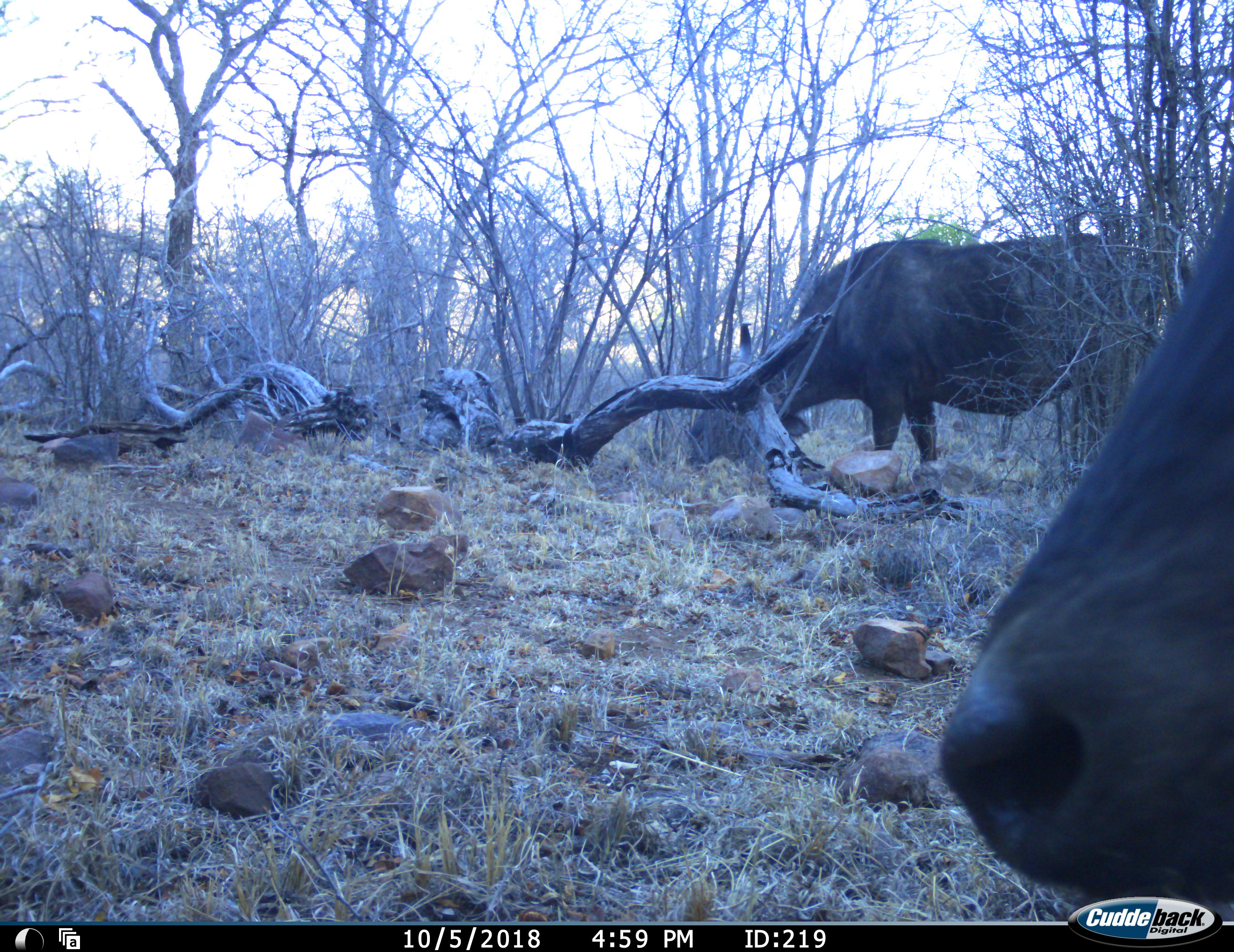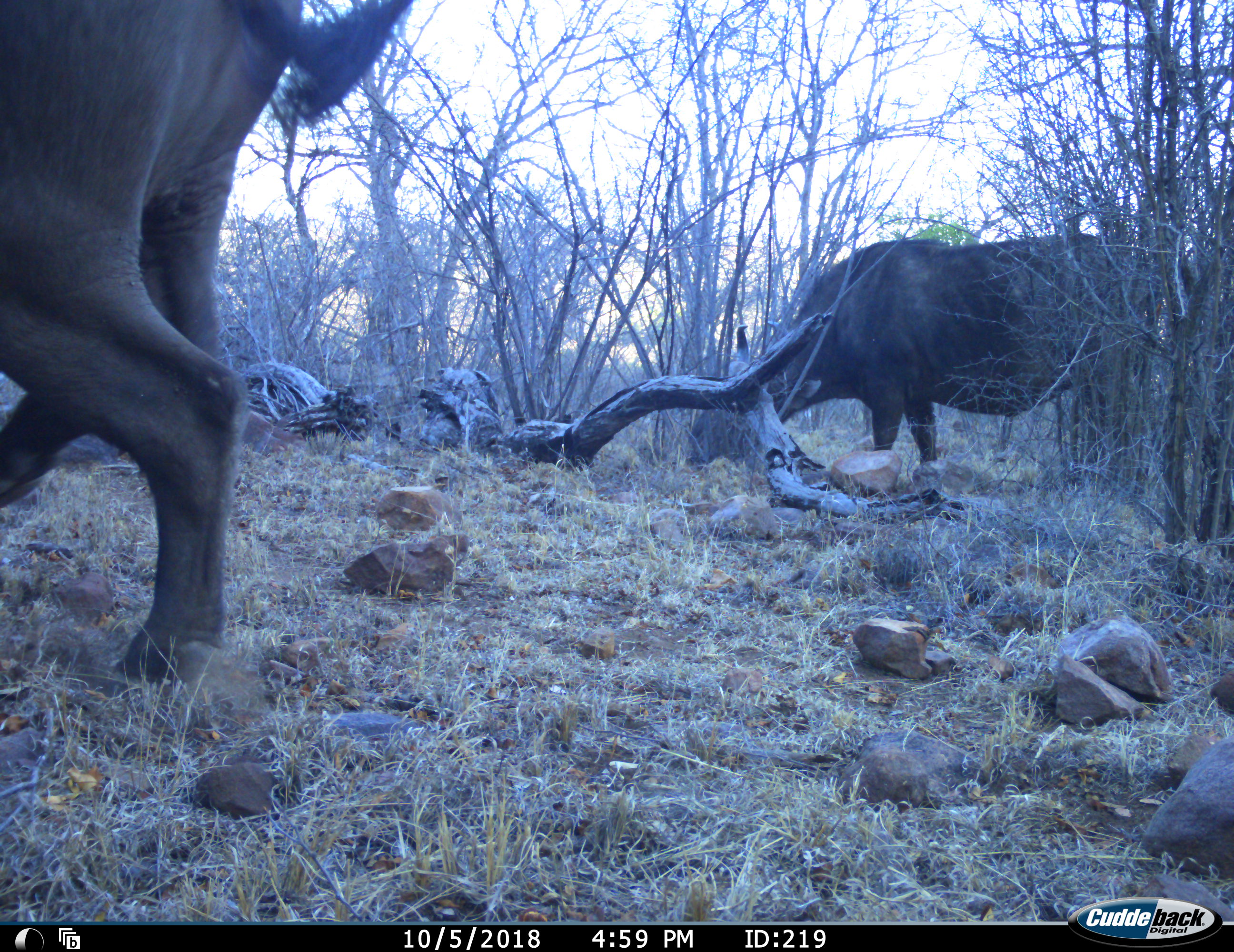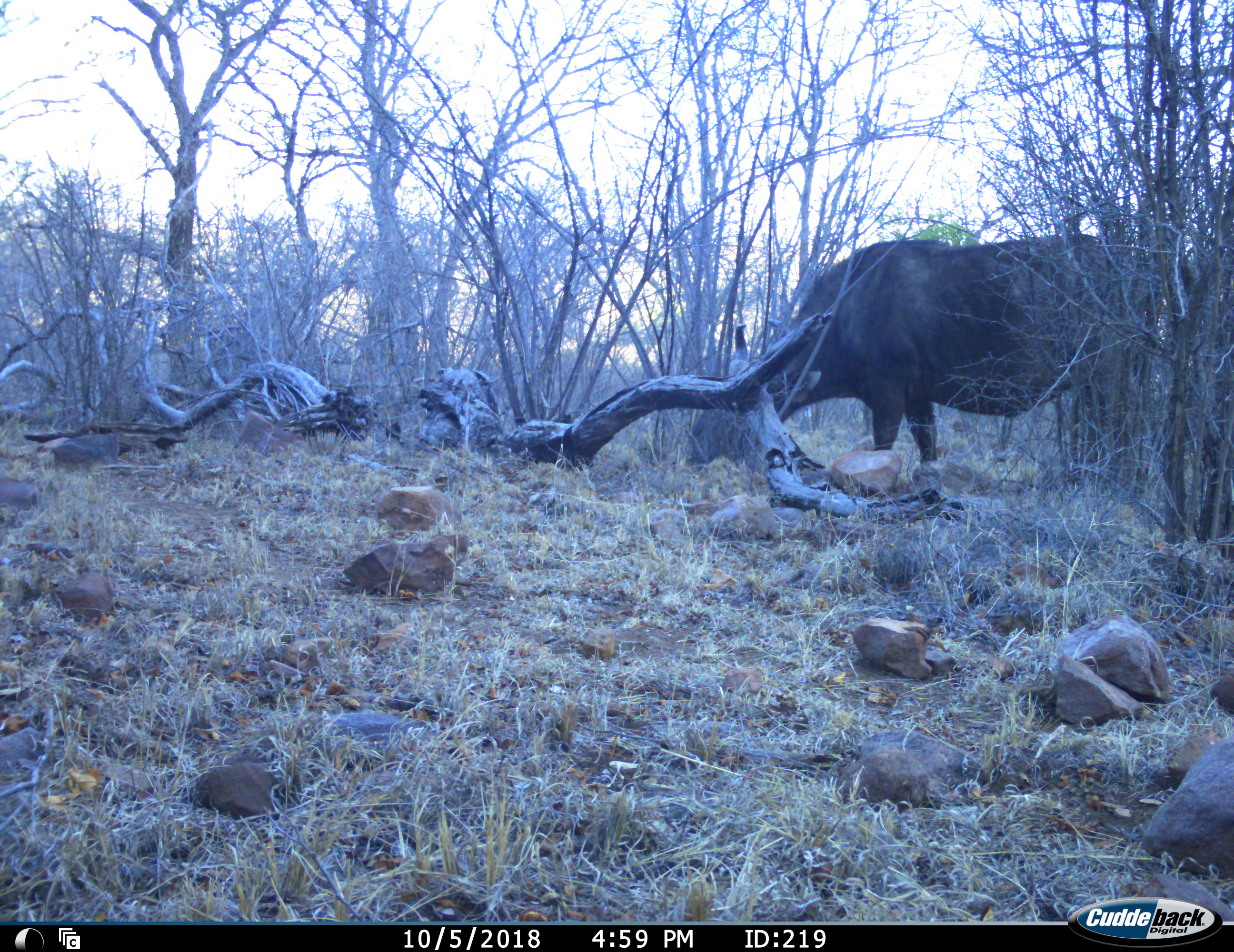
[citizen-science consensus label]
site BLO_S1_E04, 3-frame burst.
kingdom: Animalia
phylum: Chordata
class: Mammalia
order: Artiodactyla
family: Bovidae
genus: Syncerus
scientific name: Syncerus caffer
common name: african buffalo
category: buffalo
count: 2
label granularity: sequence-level